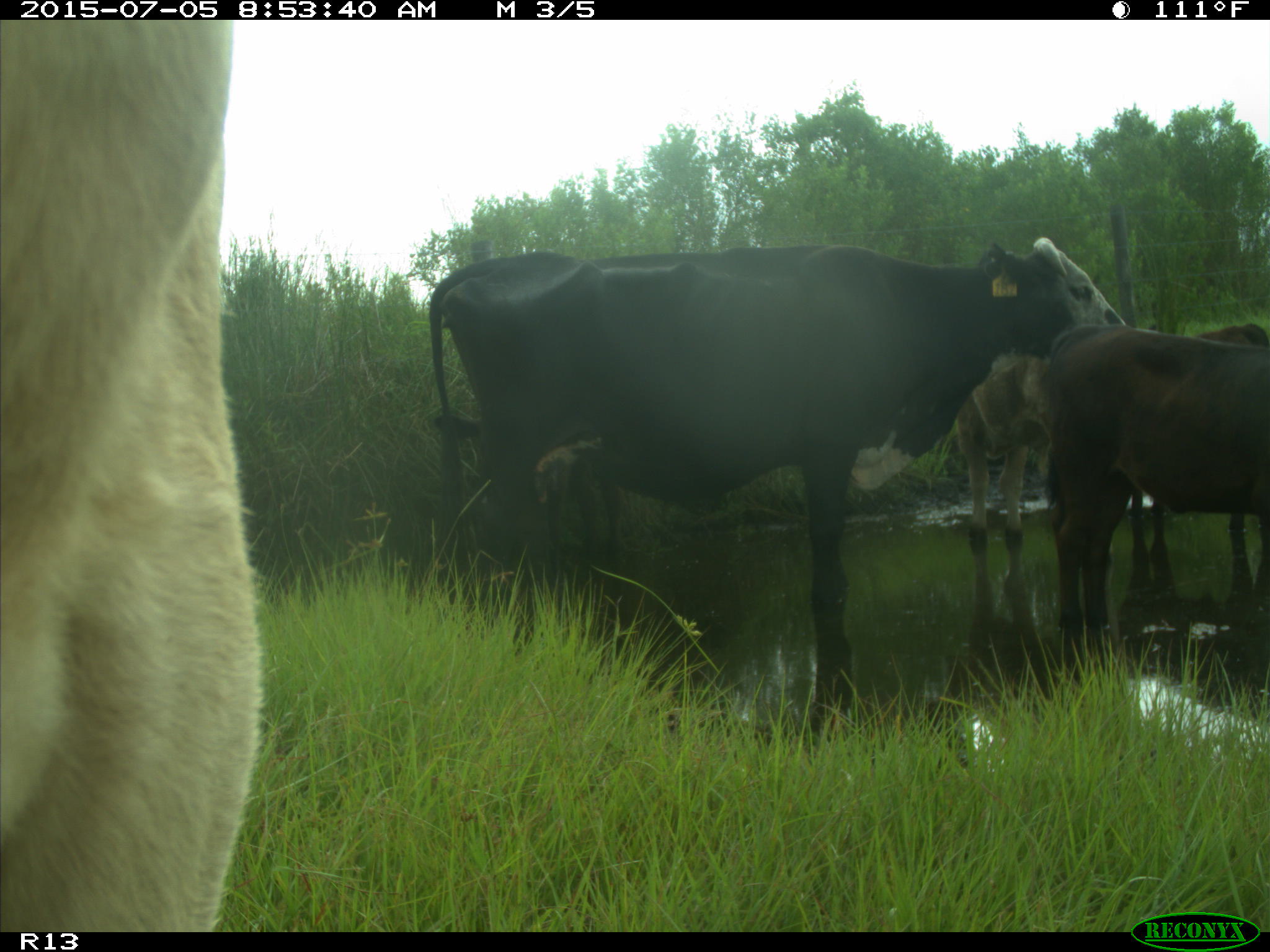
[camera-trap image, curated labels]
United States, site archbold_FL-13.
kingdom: Animalia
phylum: Chordata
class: Mammalia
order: Artiodactyla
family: Bovidae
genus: Bos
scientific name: Bos taurus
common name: domestic cow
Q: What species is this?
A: Bos taurus (domestic cow).